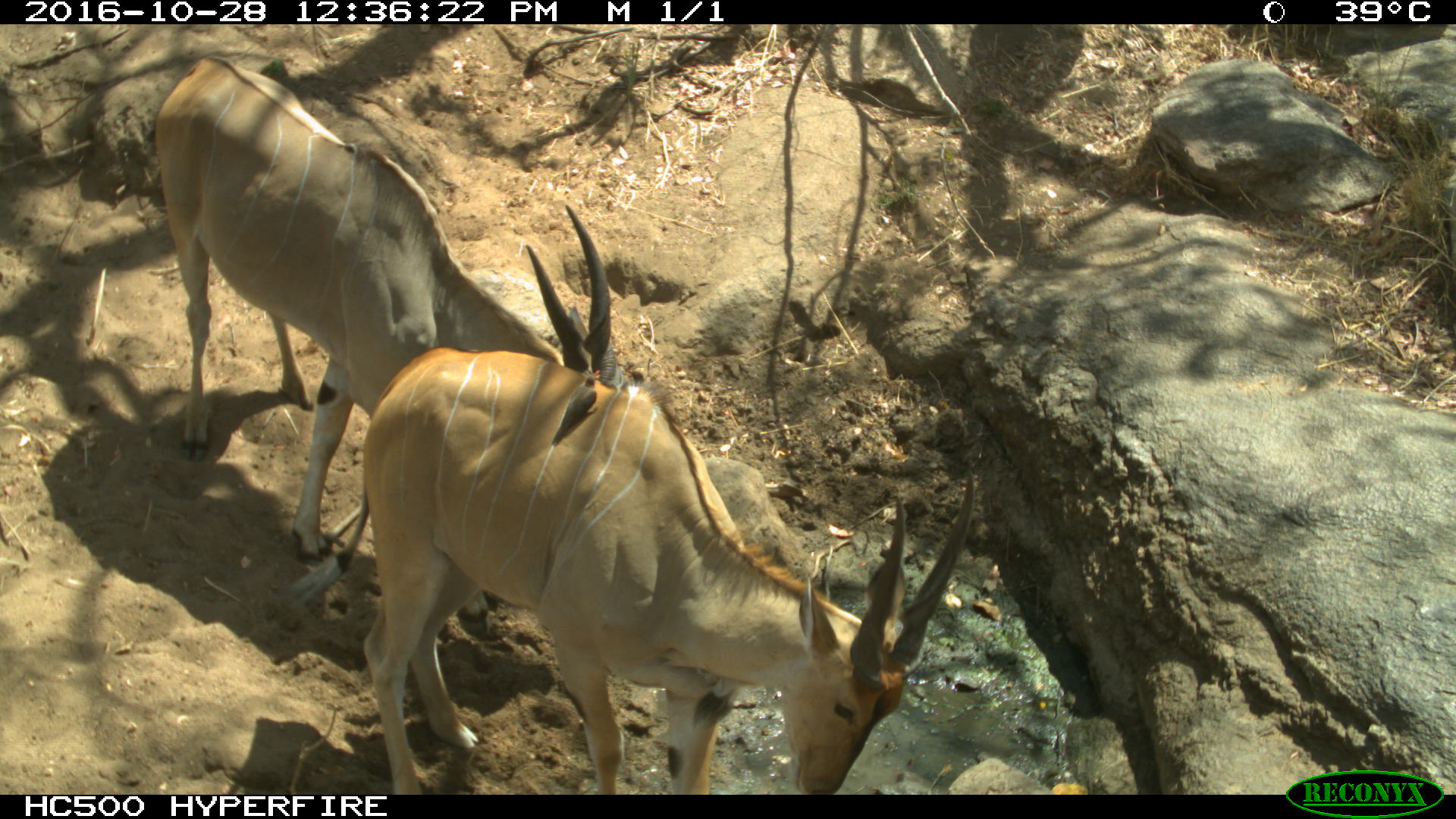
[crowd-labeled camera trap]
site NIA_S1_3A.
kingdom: Animalia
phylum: Chordata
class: Mammalia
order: Artiodactyla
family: Bovidae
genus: Tragelaphus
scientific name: Tragelaphus oryx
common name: eland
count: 2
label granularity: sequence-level